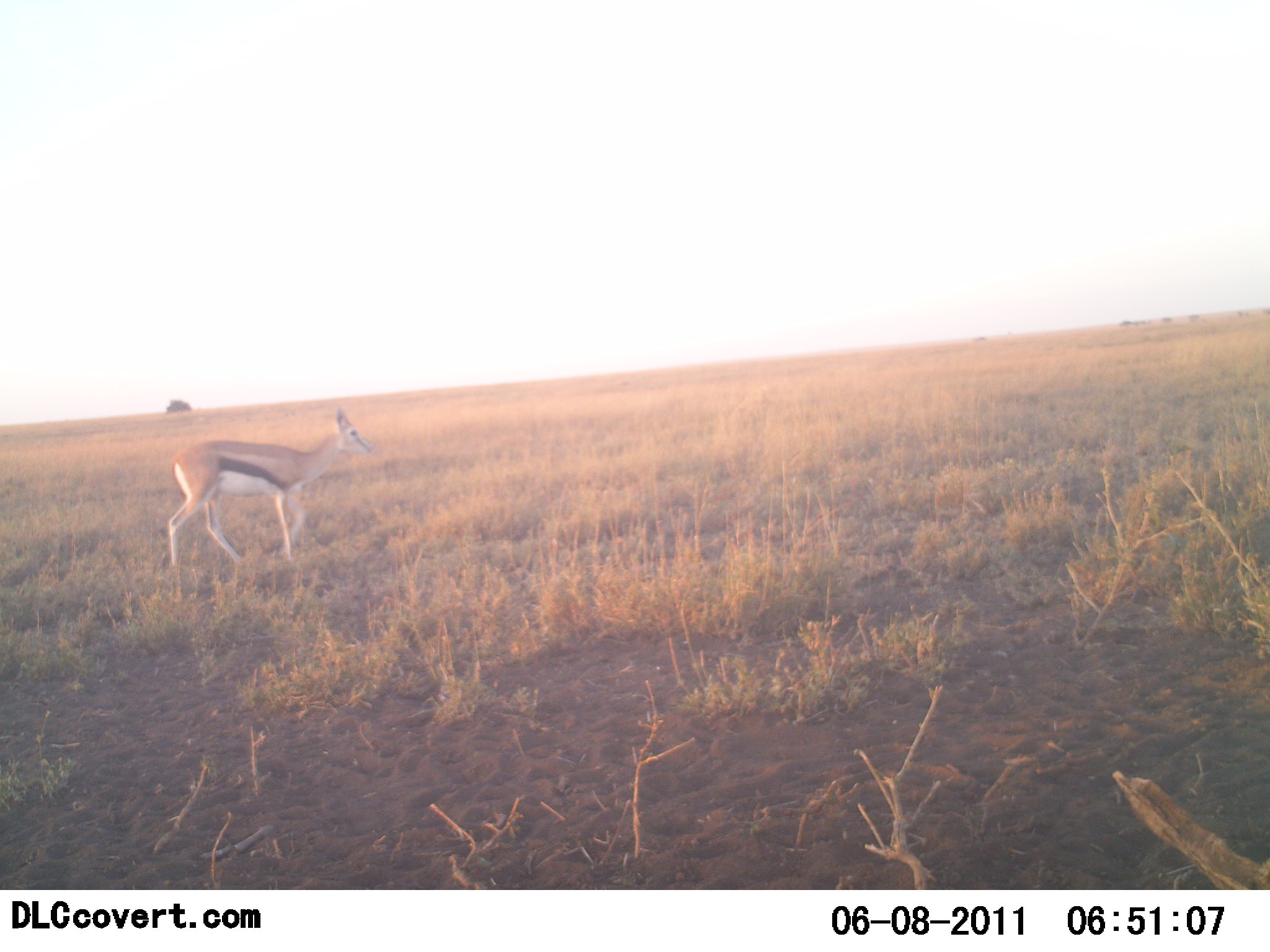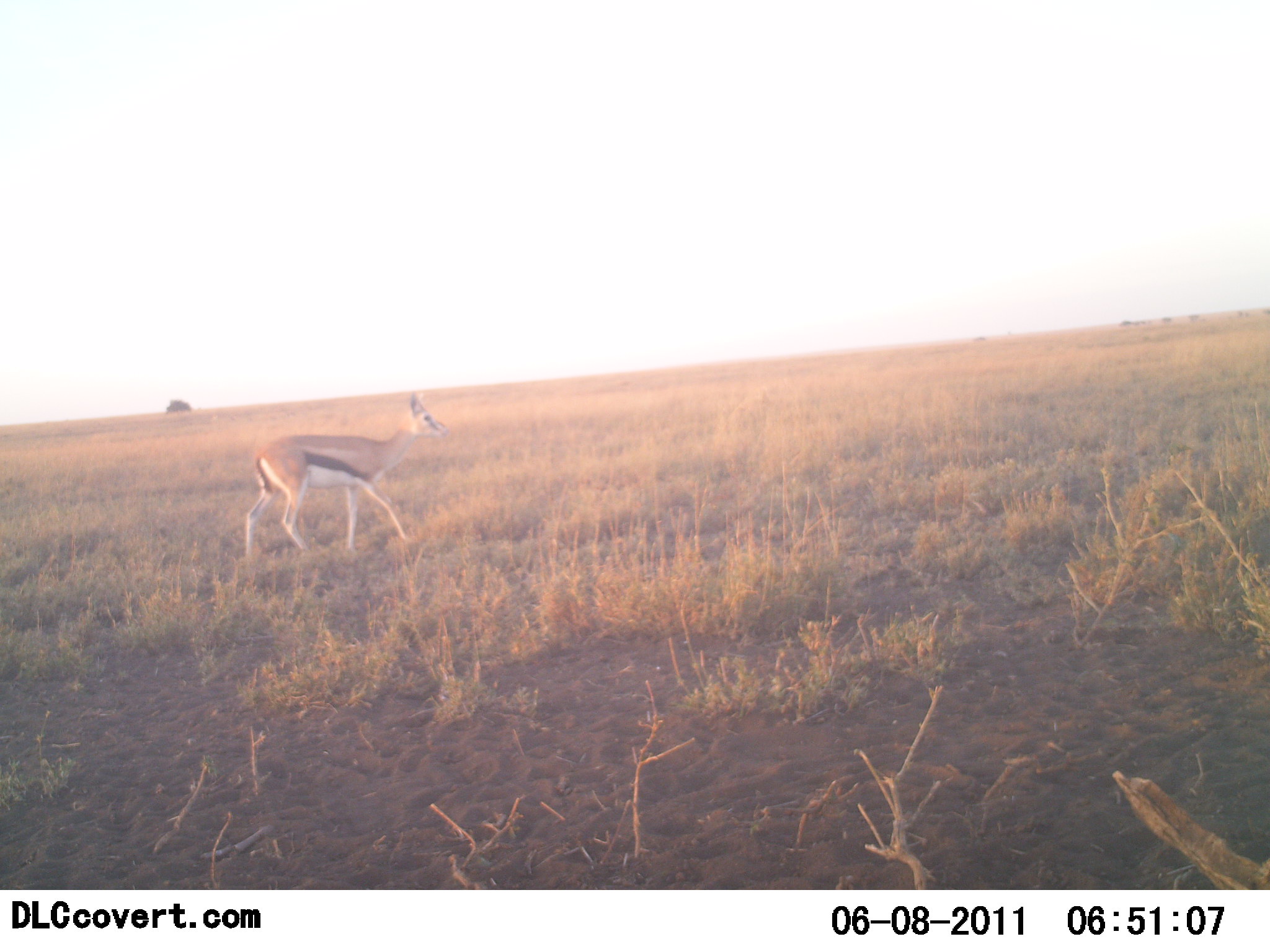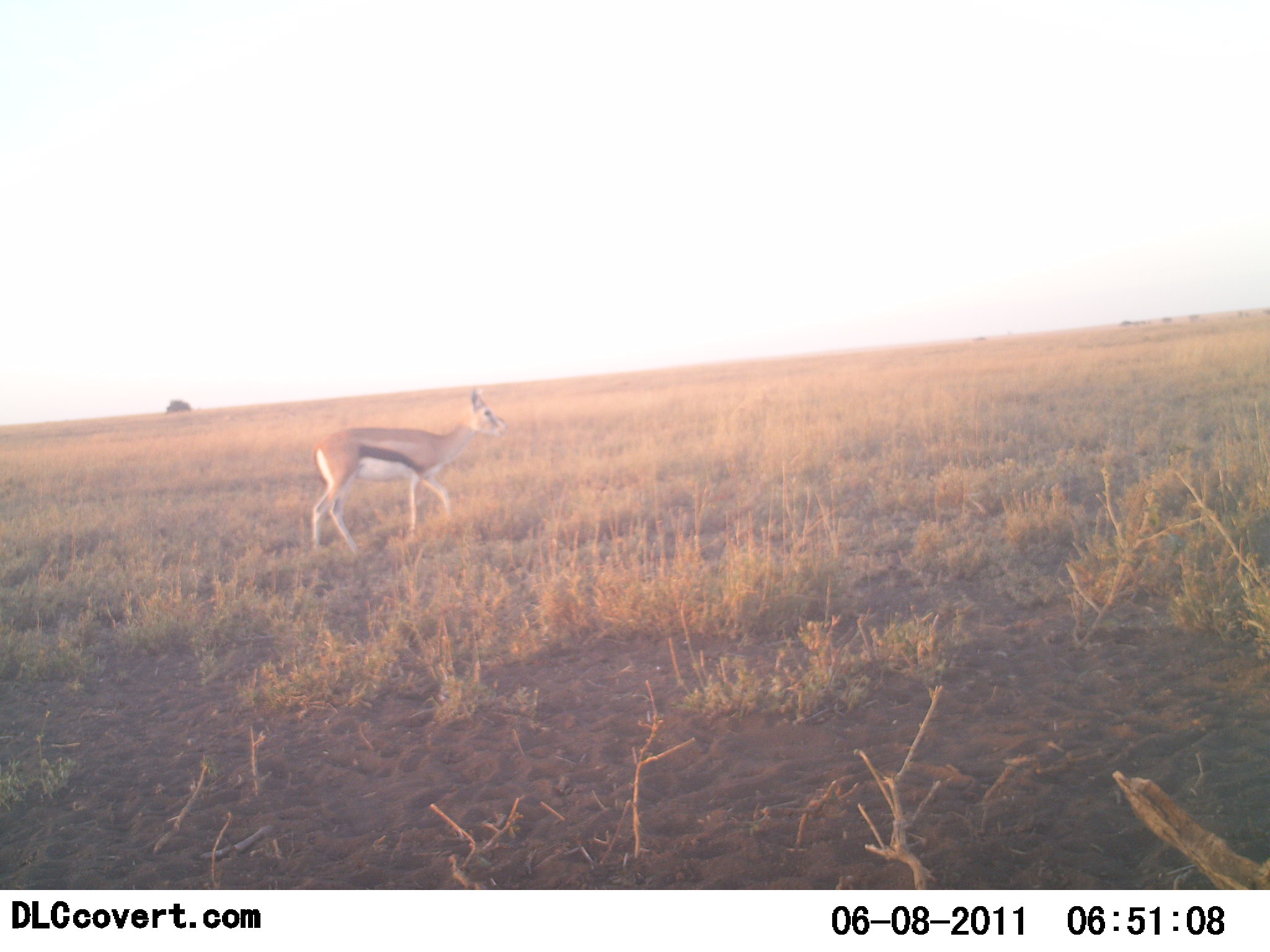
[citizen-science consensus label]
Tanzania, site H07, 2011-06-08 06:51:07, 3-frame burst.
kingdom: Animalia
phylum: Chordata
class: Mammalia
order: Artiodactyla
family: Bovidae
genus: Eudorcas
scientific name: Eudorcas thomsonii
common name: thomson's gazelle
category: gazellethomsons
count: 1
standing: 0%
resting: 0%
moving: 100%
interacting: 0%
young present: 0%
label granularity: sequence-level